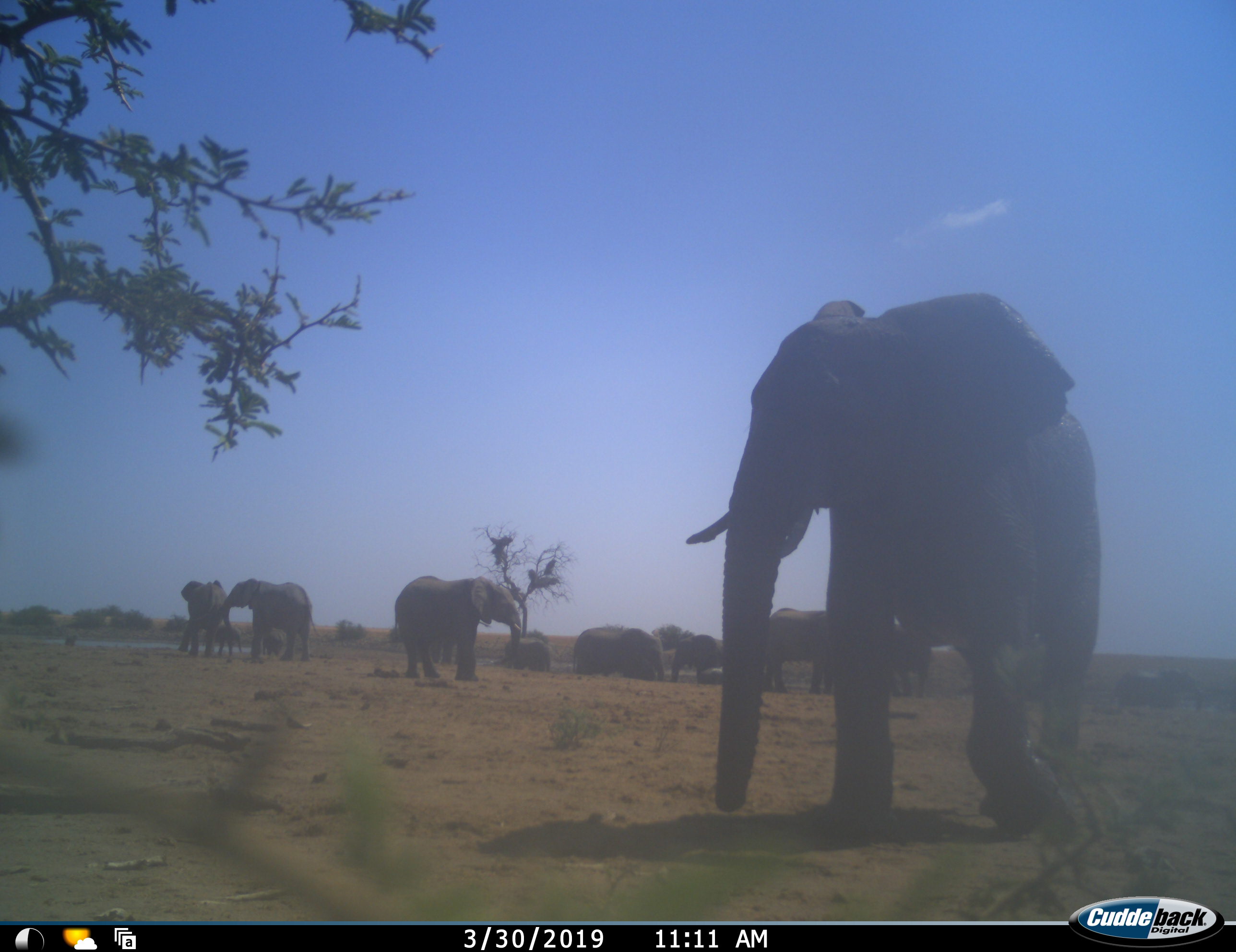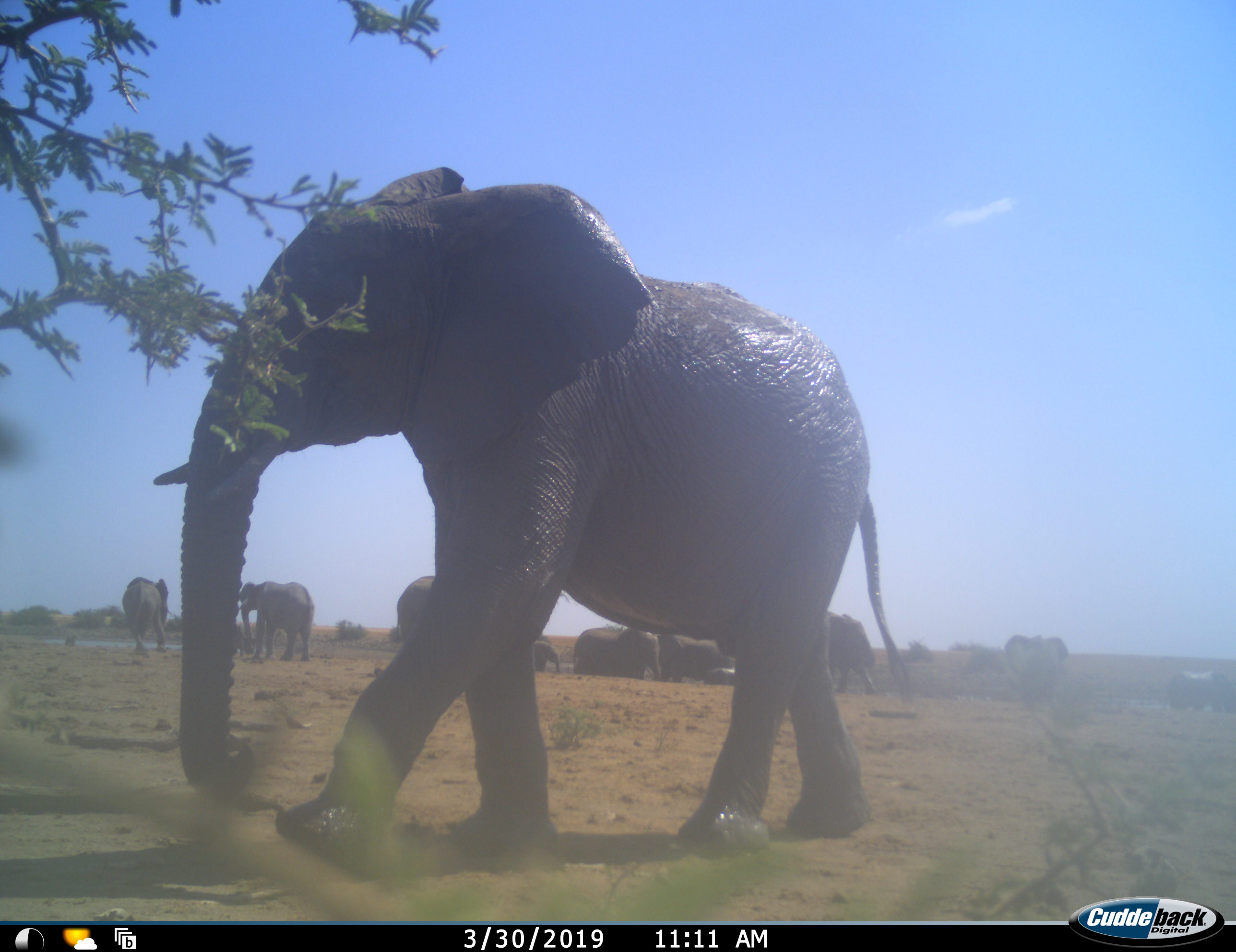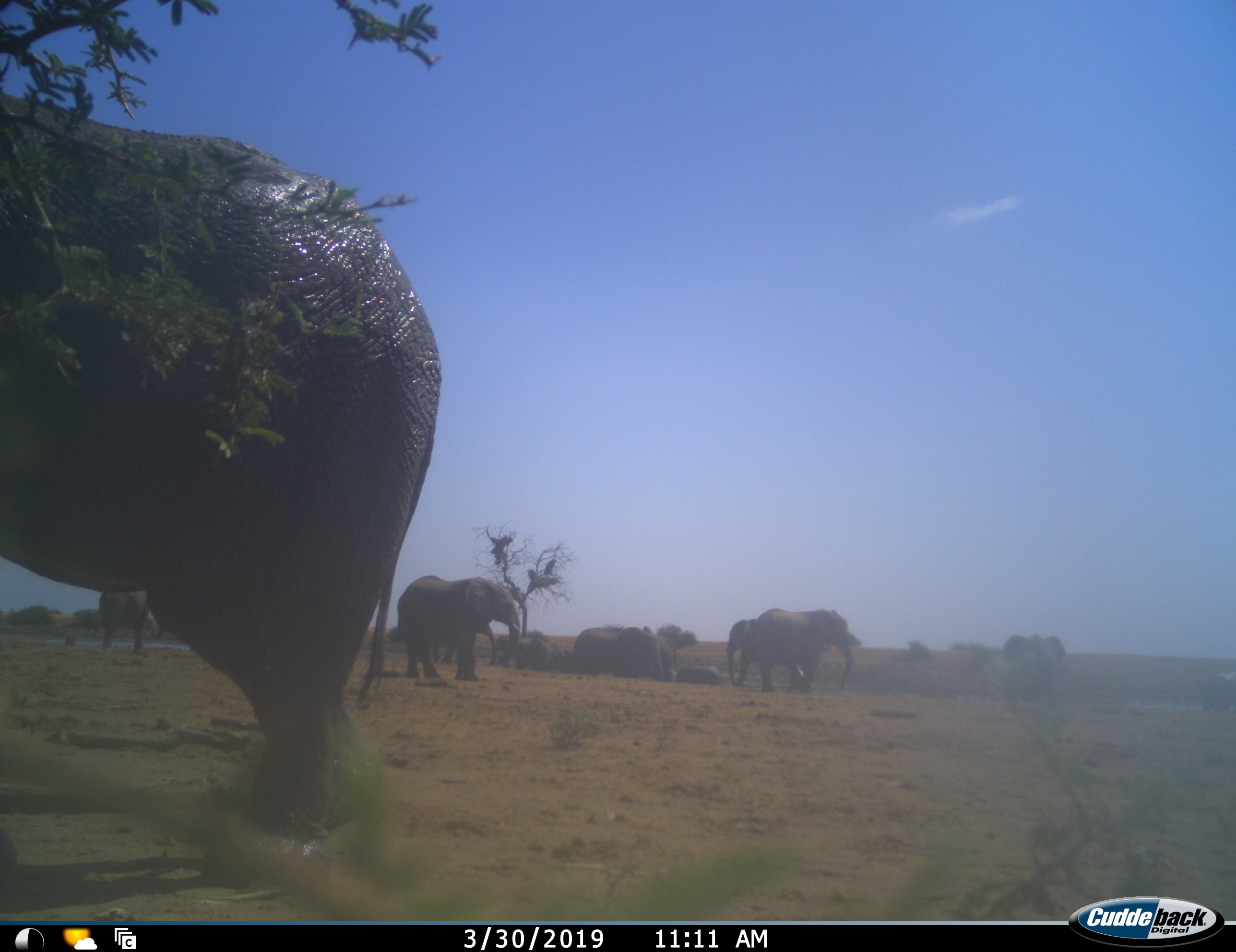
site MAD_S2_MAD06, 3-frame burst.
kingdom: Animalia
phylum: Chordata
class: Mammalia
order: Proboscidea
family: Elephantidae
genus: Loxodonta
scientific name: Loxodonta africana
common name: african bush elephant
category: elephant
Elephant (african bush elephant) (Loxodonta africana), count 11-50. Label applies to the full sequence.